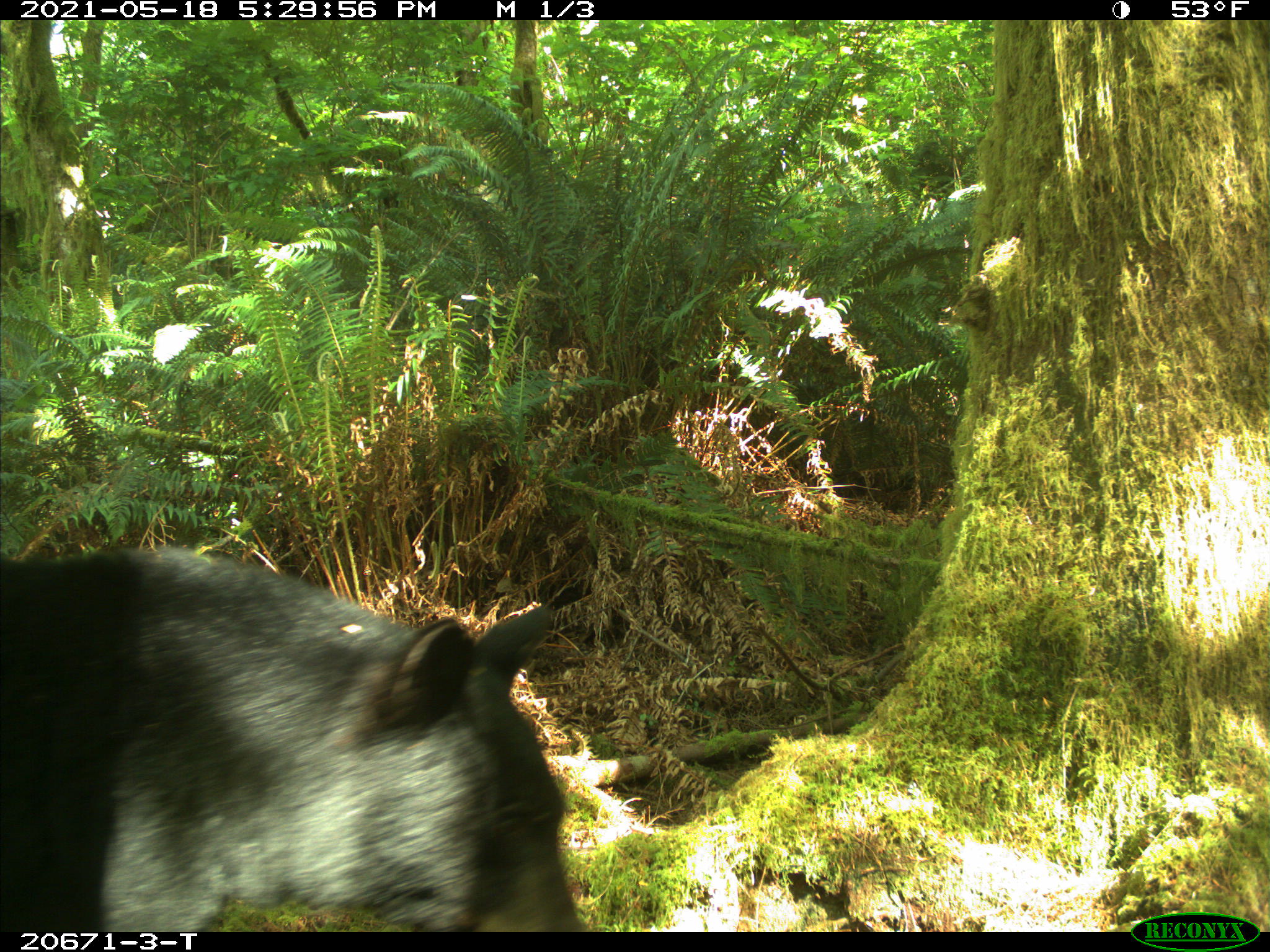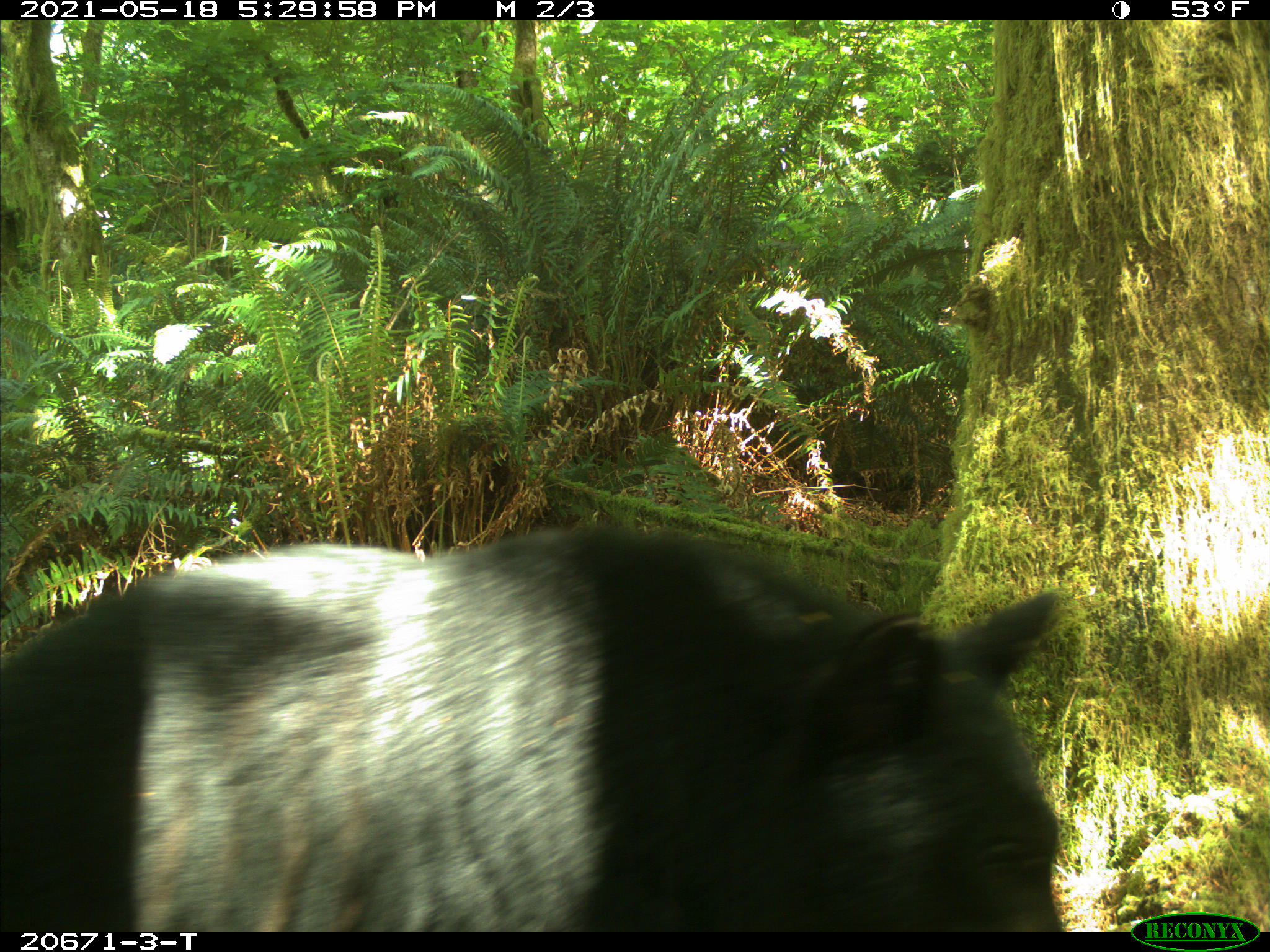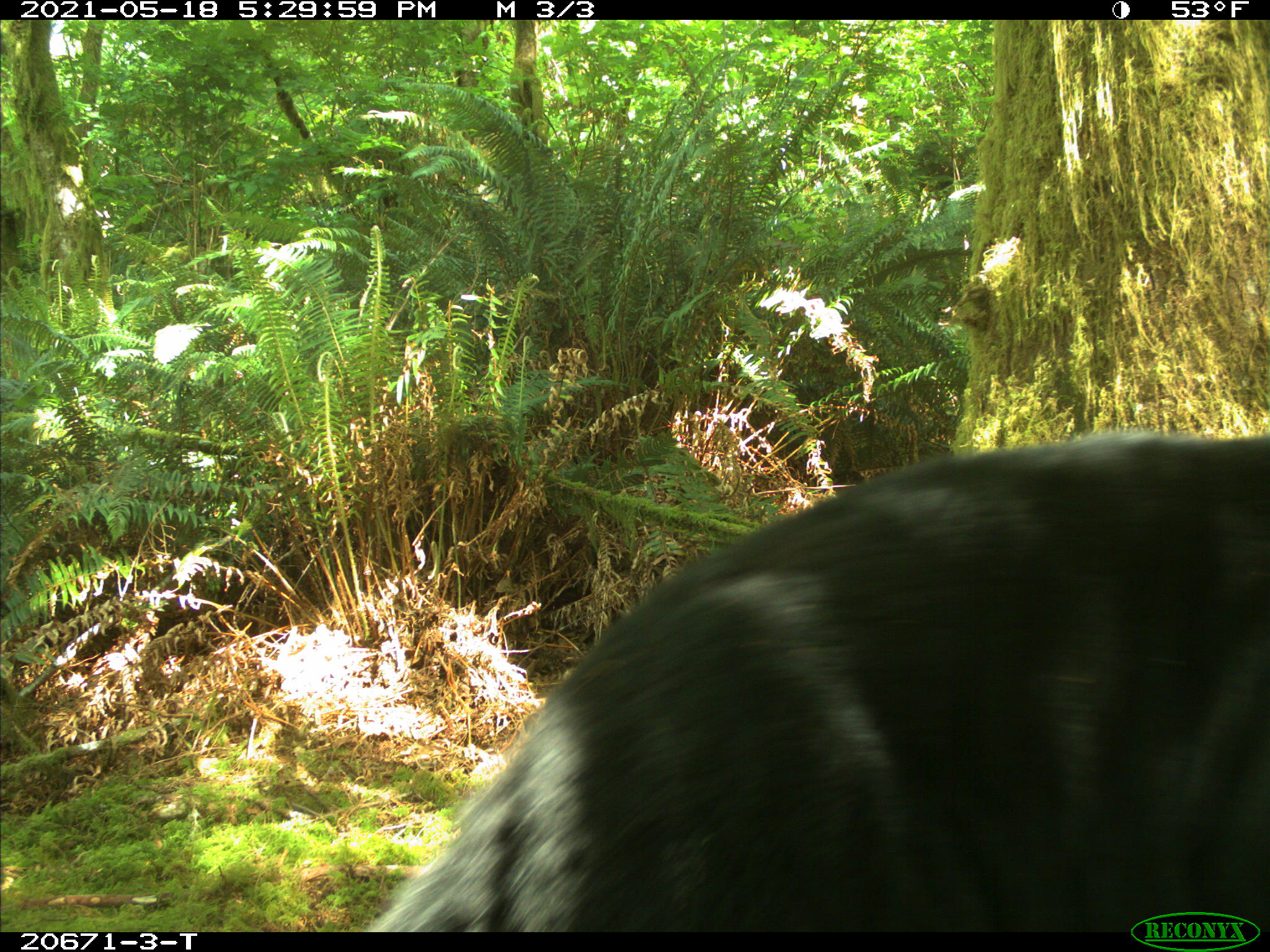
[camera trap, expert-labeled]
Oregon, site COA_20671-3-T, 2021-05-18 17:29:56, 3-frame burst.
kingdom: Animalia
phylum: Chordata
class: Mammalia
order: Carnivora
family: Ursidae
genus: Ursus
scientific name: Ursus americanus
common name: american black bear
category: black bear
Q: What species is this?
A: Black bear (american black bear) (Ursus americanus).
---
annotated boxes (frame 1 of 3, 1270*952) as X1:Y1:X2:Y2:
black bear: 0:534:604:930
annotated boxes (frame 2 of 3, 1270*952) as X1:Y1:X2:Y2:
black bear: 0:534:1102:930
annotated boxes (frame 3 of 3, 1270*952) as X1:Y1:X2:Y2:
black bear: 380:425:1269:905